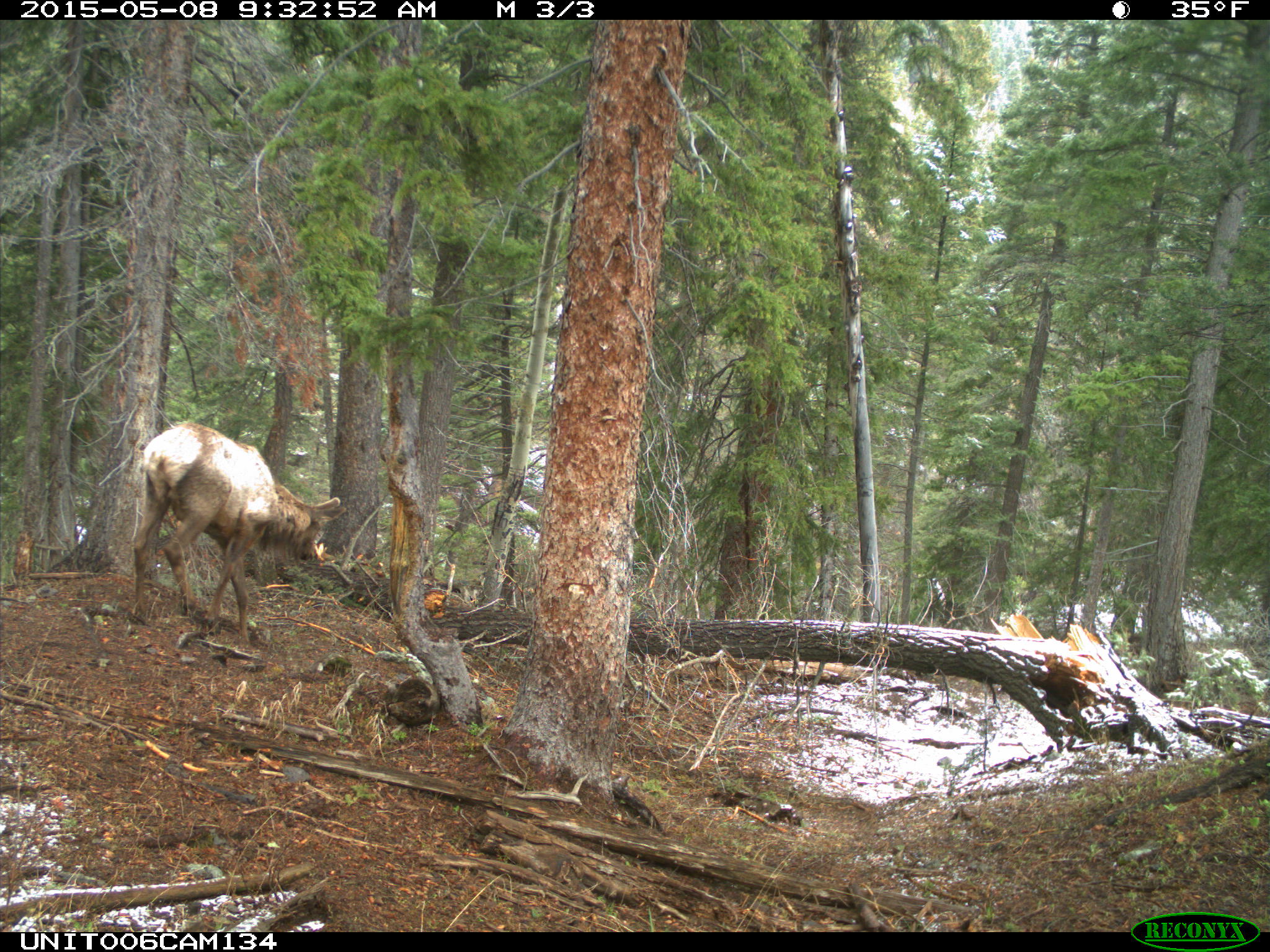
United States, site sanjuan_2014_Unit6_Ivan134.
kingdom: Animalia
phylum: Chordata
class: Mammalia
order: Artiodactyla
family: Cervidae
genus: Cervus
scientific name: Cervus elaphus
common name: red deer